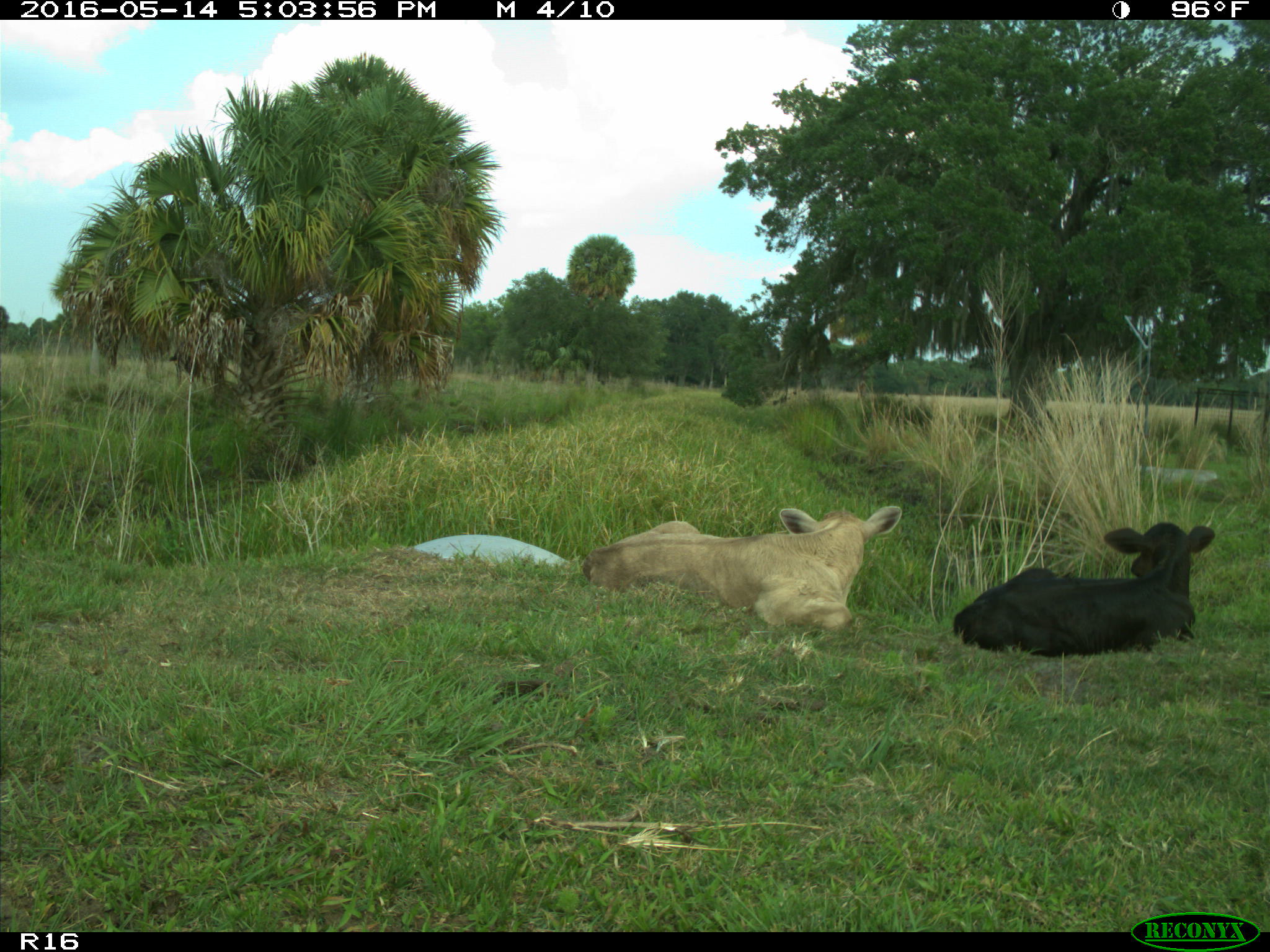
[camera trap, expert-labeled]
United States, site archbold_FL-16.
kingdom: Animalia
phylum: Chordata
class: Mammalia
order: Artiodactyla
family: Bovidae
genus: Bos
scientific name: Bos taurus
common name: domestic cow